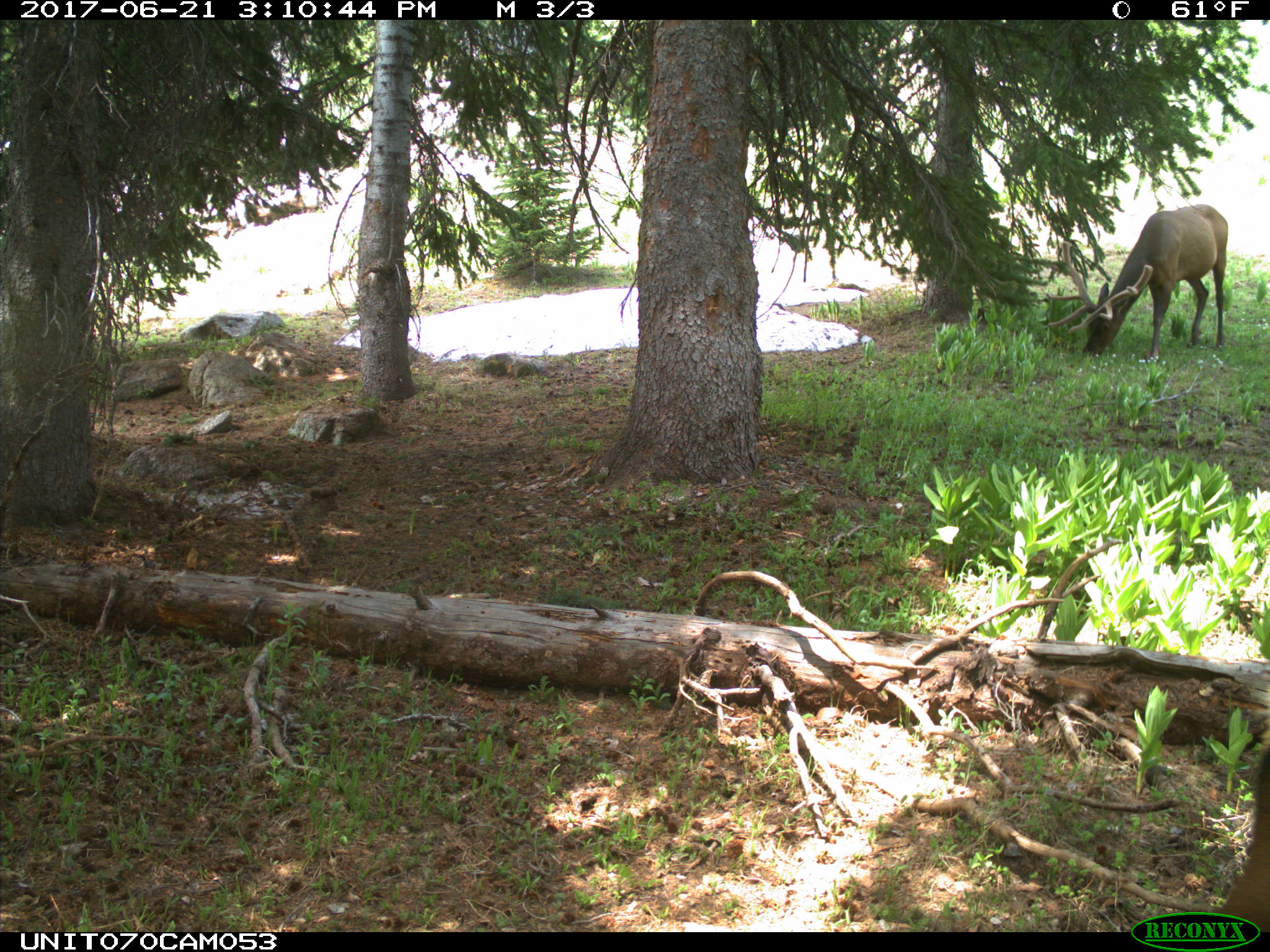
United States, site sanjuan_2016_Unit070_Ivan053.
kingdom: Animalia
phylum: Chordata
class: Mammalia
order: Artiodactyla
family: Cervidae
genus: Cervus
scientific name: Cervus elaphus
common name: red deer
Cervus elaphus (red deer).